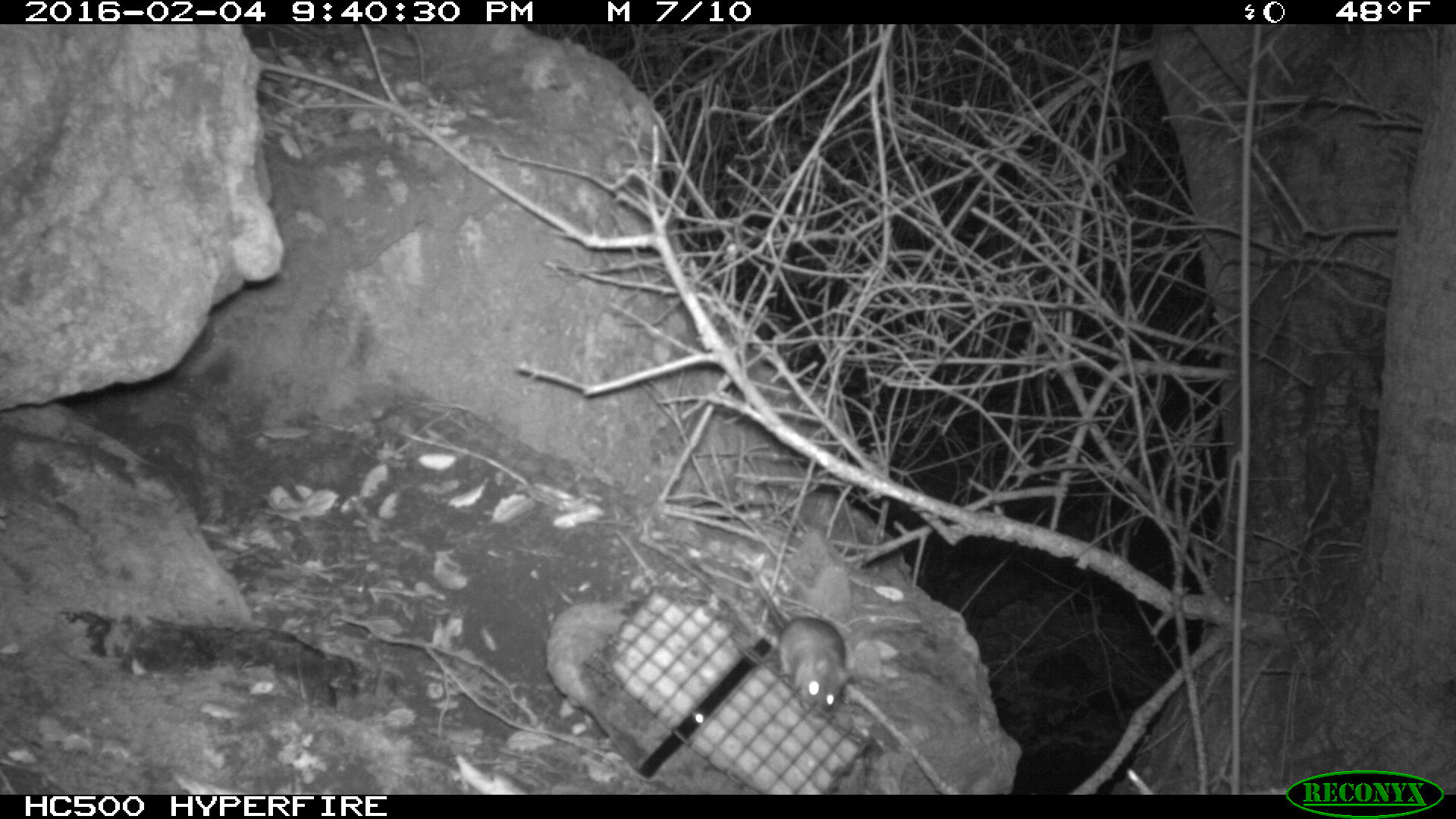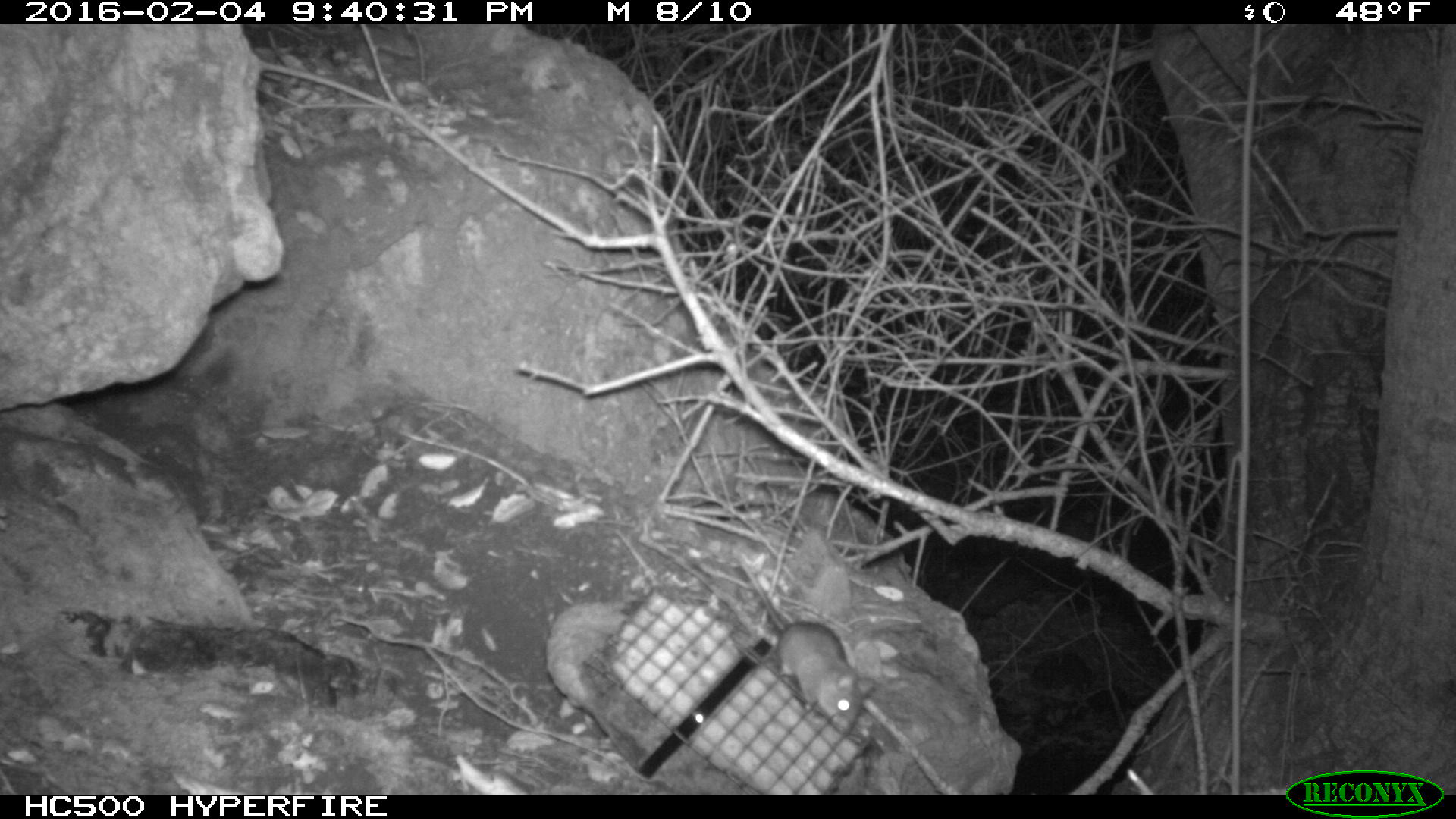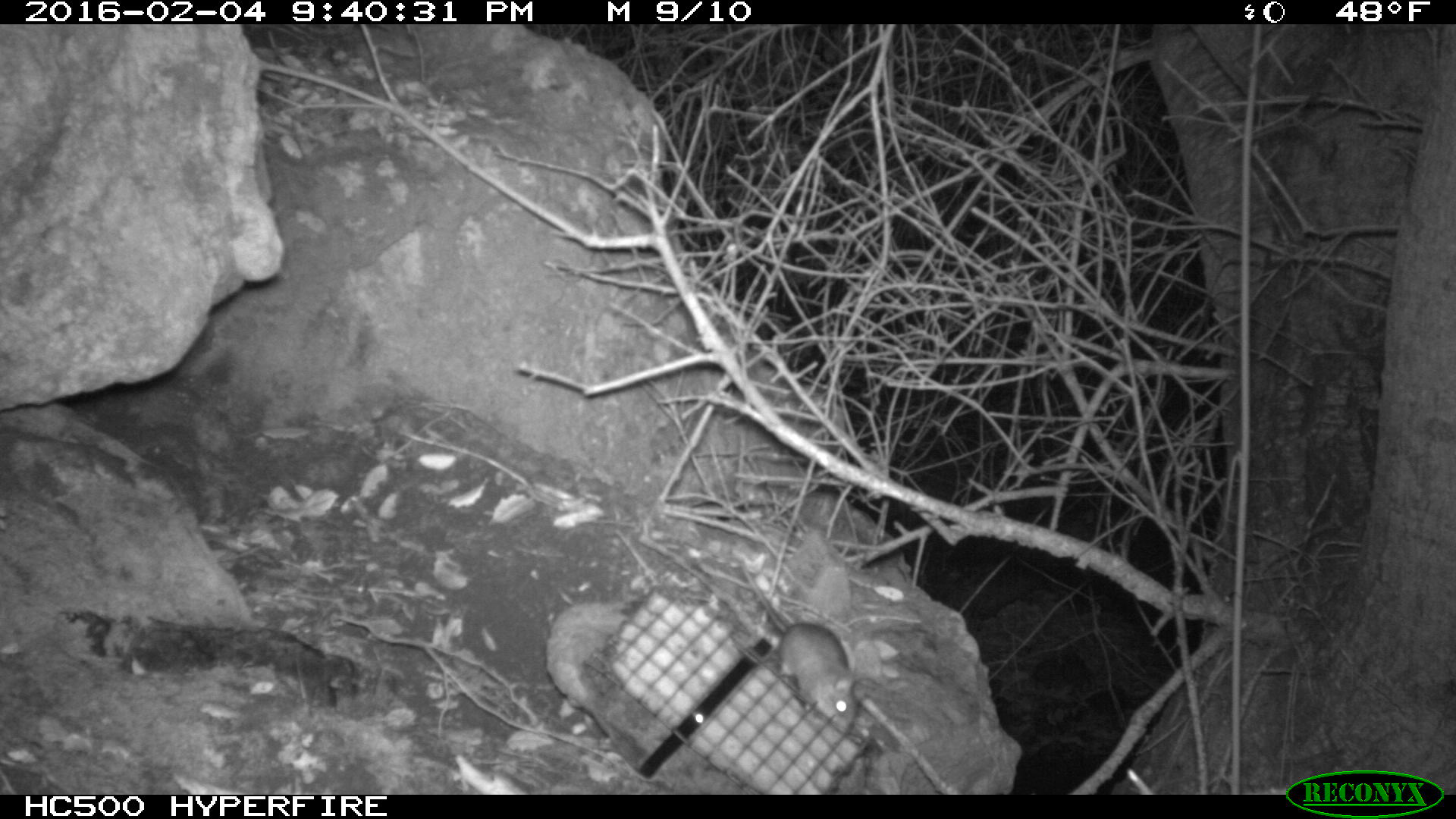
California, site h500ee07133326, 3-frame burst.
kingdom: Animalia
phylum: Chordata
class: Mammalia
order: Rodentia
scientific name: Rodentia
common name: rodent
Rodent (Rodentia).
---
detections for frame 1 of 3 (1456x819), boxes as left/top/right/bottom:
rodent: 748/568/853/713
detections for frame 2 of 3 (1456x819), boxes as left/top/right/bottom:
rodent: 740/560/874/734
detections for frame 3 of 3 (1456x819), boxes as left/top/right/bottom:
rodent: 737/557/865/736